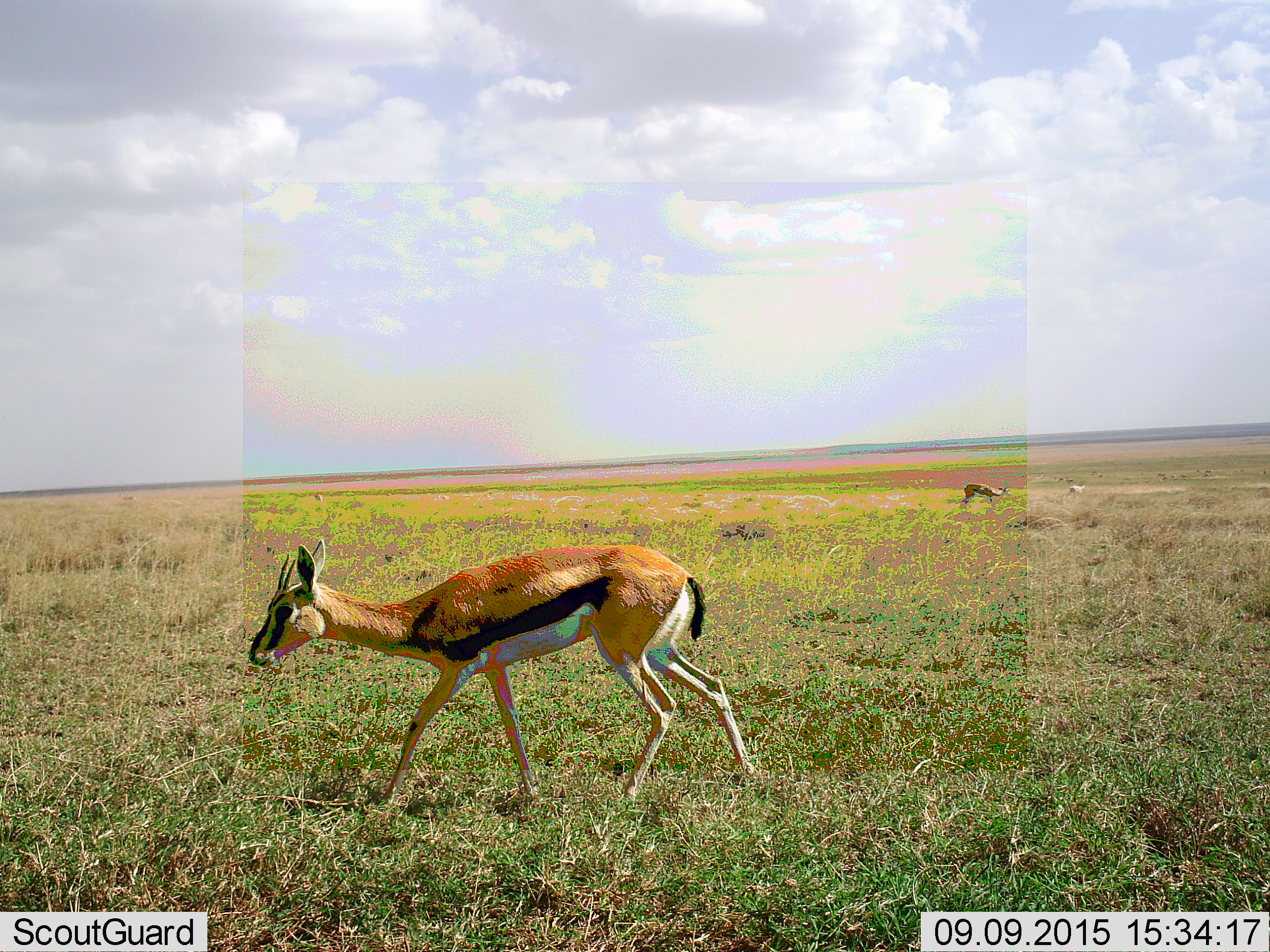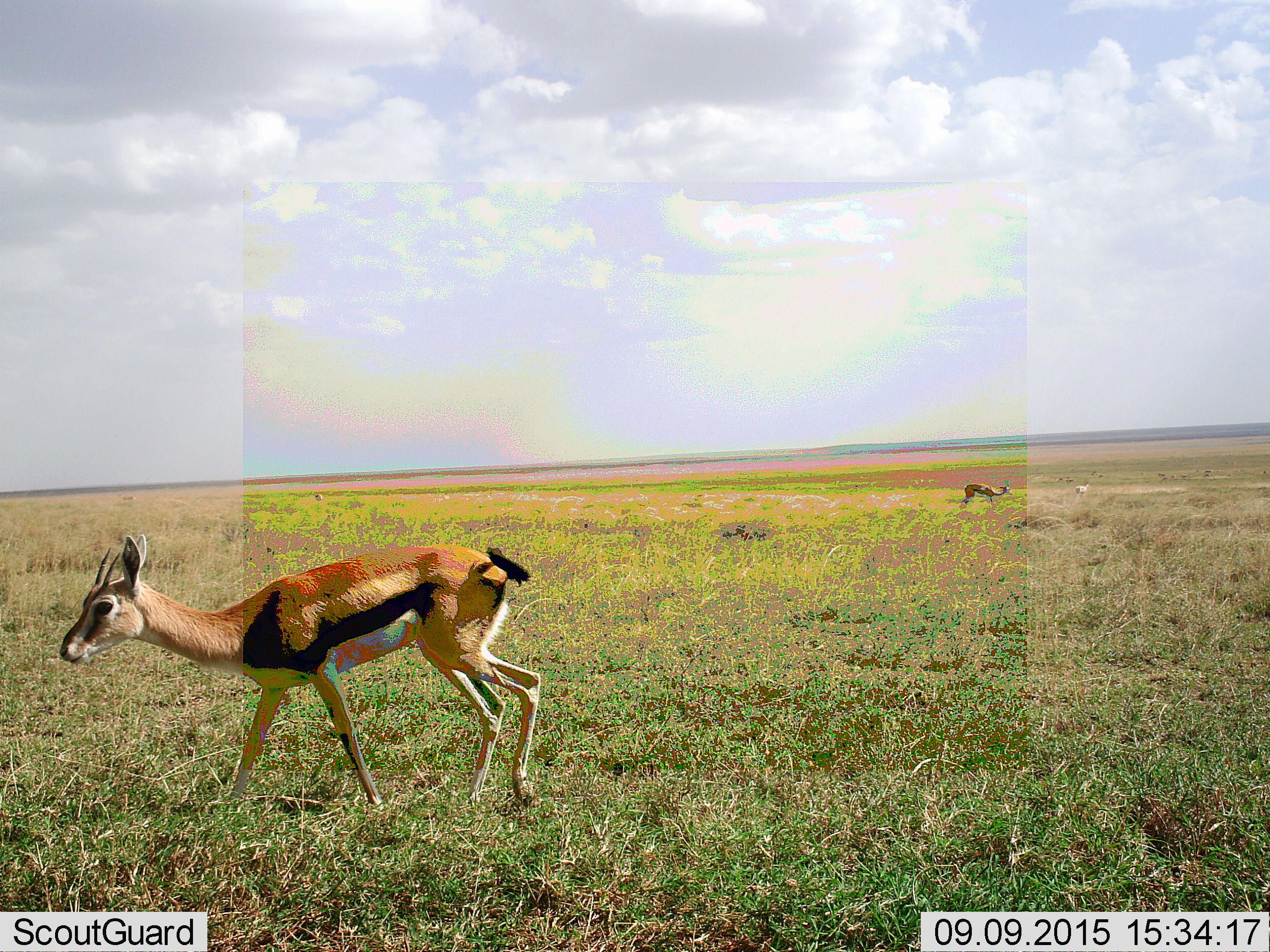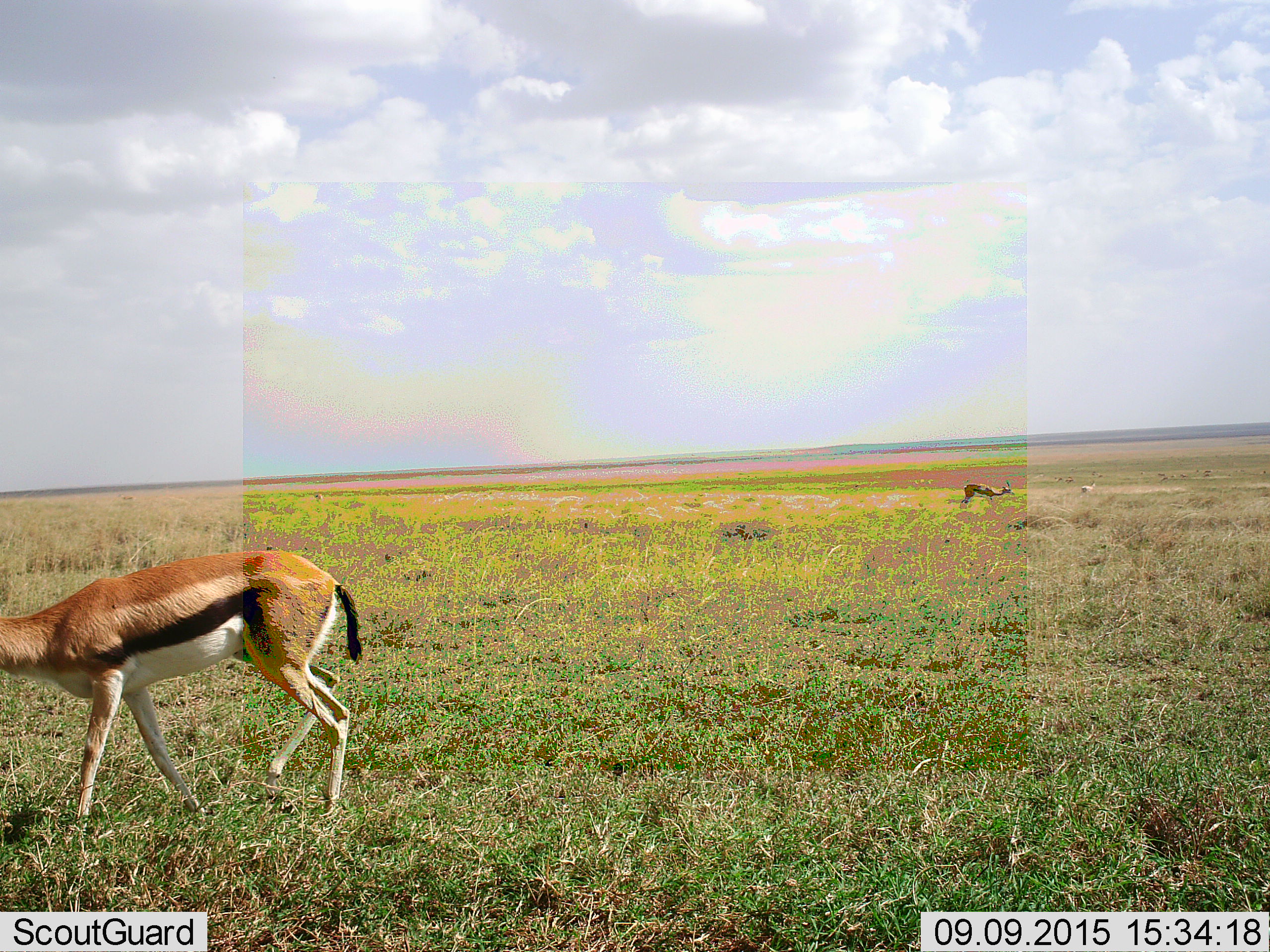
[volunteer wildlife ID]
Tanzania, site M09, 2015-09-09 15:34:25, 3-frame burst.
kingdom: Animalia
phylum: Chordata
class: Mammalia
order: Artiodactyla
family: Bovidae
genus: Eudorcas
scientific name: Eudorcas thomsonii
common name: thomson's gazelle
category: gazellethomsons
Gazellethomsons (thomson's gazelle) (Eudorcas thomsonii), count 3. Behavior (volunteer vote fractions): standing 60%, resting 0%, moving 90%, interacting 0%. Young present (vote fraction): 0%. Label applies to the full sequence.